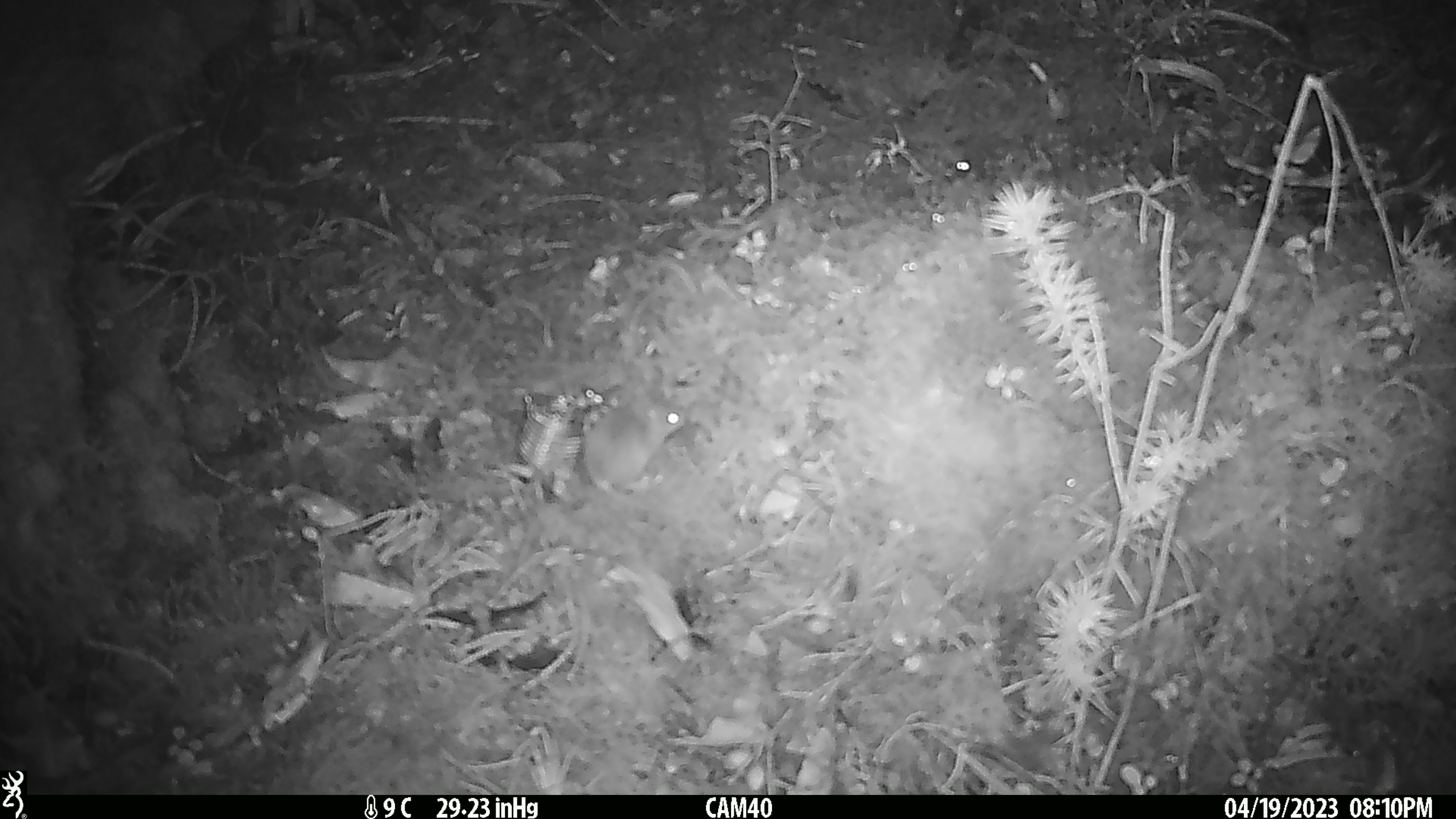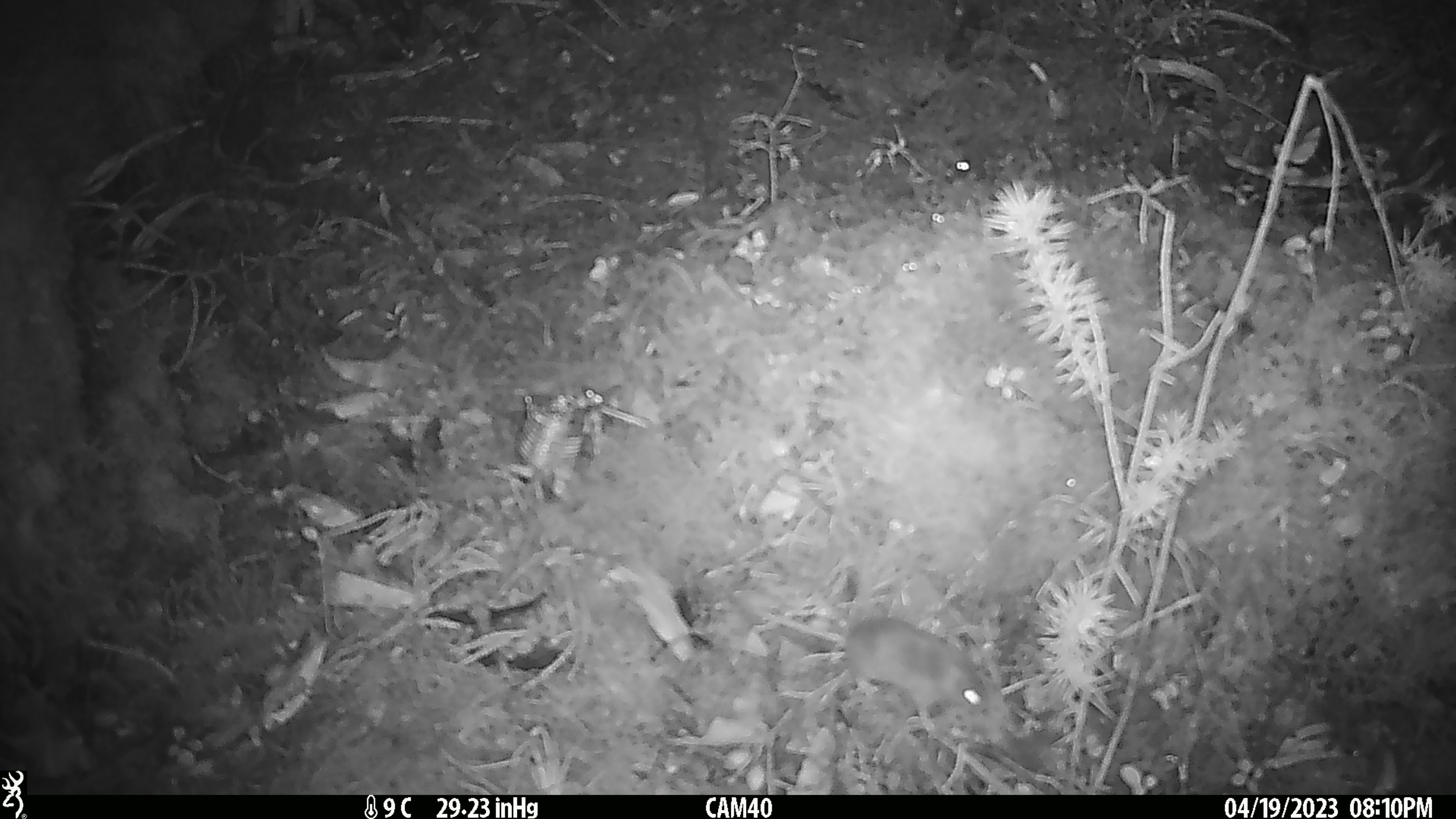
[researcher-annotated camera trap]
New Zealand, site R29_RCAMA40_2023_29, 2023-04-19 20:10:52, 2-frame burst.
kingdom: Animalia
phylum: Chordata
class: Mammalia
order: Rodentia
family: Muridae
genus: Mus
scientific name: Mus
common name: mouse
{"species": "mouse (Mus)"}